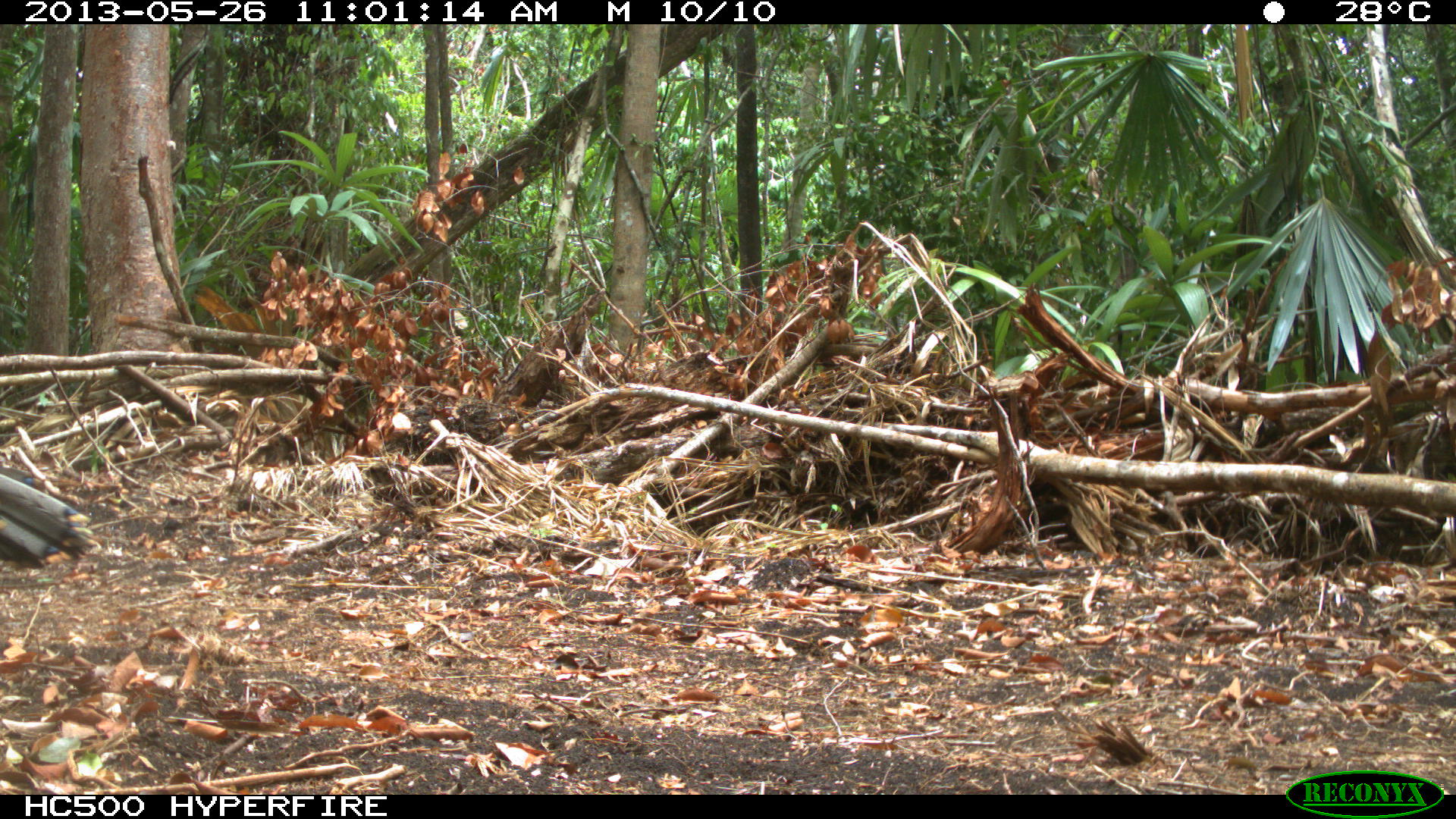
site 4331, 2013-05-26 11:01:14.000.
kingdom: Animalia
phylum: Chordata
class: Aves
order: Galliformes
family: Phasianidae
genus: Meleagris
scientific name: Meleagris ocellata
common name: ocellated turkey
Meleagris ocellata (ocellated turkey), count 1, sex male.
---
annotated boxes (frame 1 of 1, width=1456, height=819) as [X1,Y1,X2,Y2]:
meleagris ocellata: [0,464,96,568]